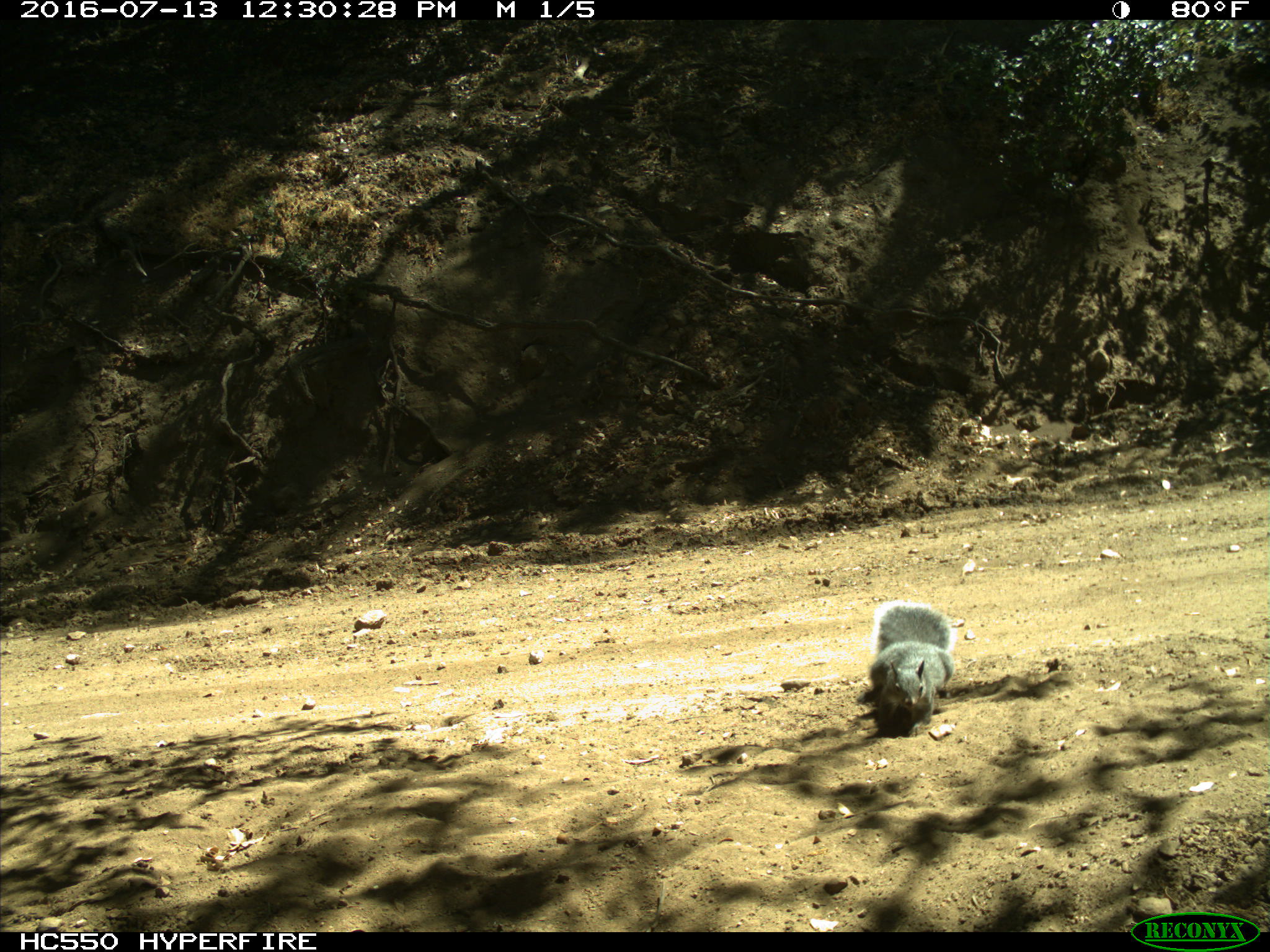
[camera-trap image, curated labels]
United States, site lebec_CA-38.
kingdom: Animalia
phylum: Chordata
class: Mammalia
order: Rodentia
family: Sciuridae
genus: Sciurus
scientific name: Sciurus carolinensis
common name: eastern gray squirrel